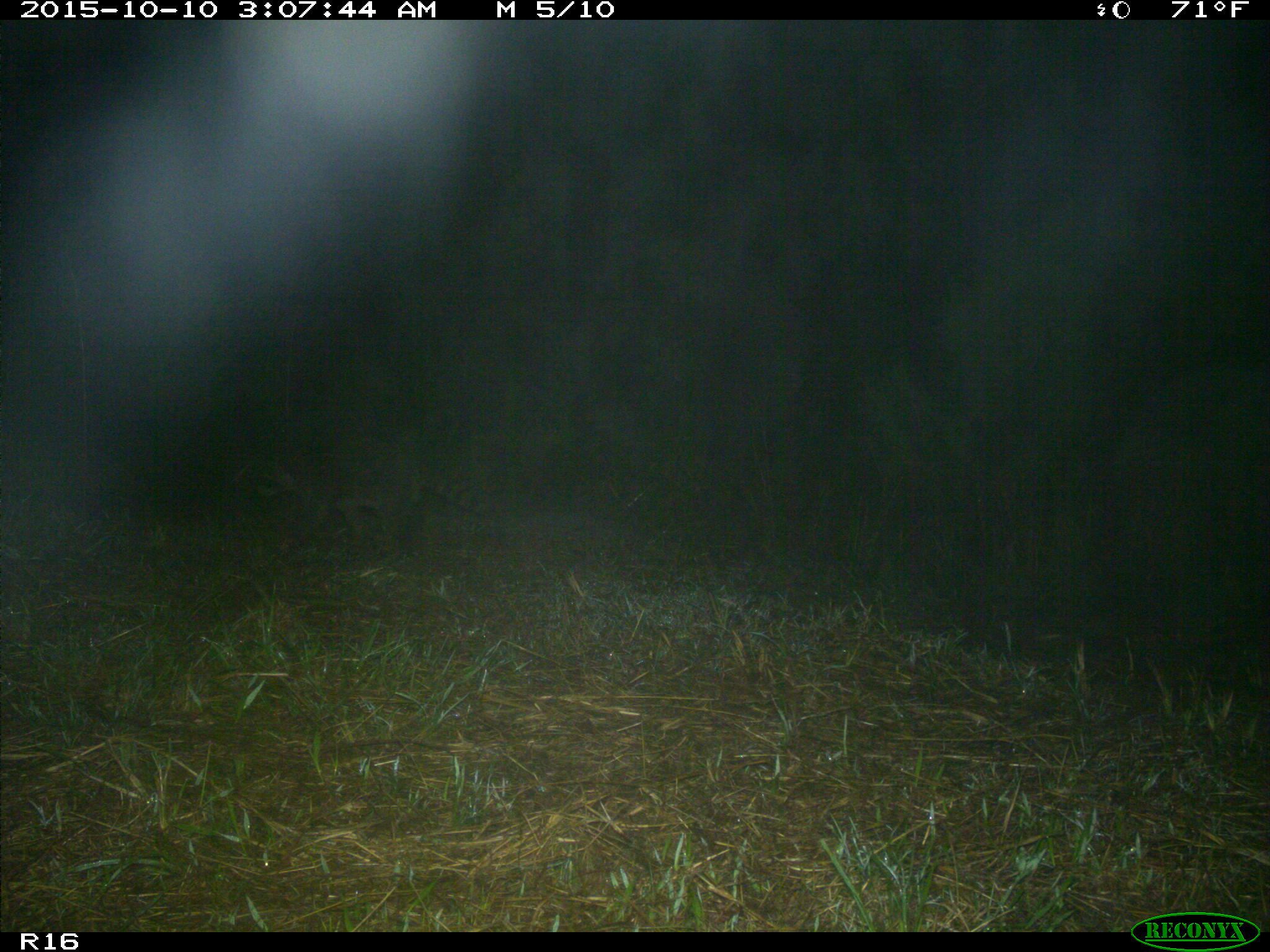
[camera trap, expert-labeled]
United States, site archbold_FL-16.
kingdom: Animalia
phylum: Chordata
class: Mammalia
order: Carnivora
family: Procyonidae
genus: Procyon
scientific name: Procyon lotor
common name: common raccoon